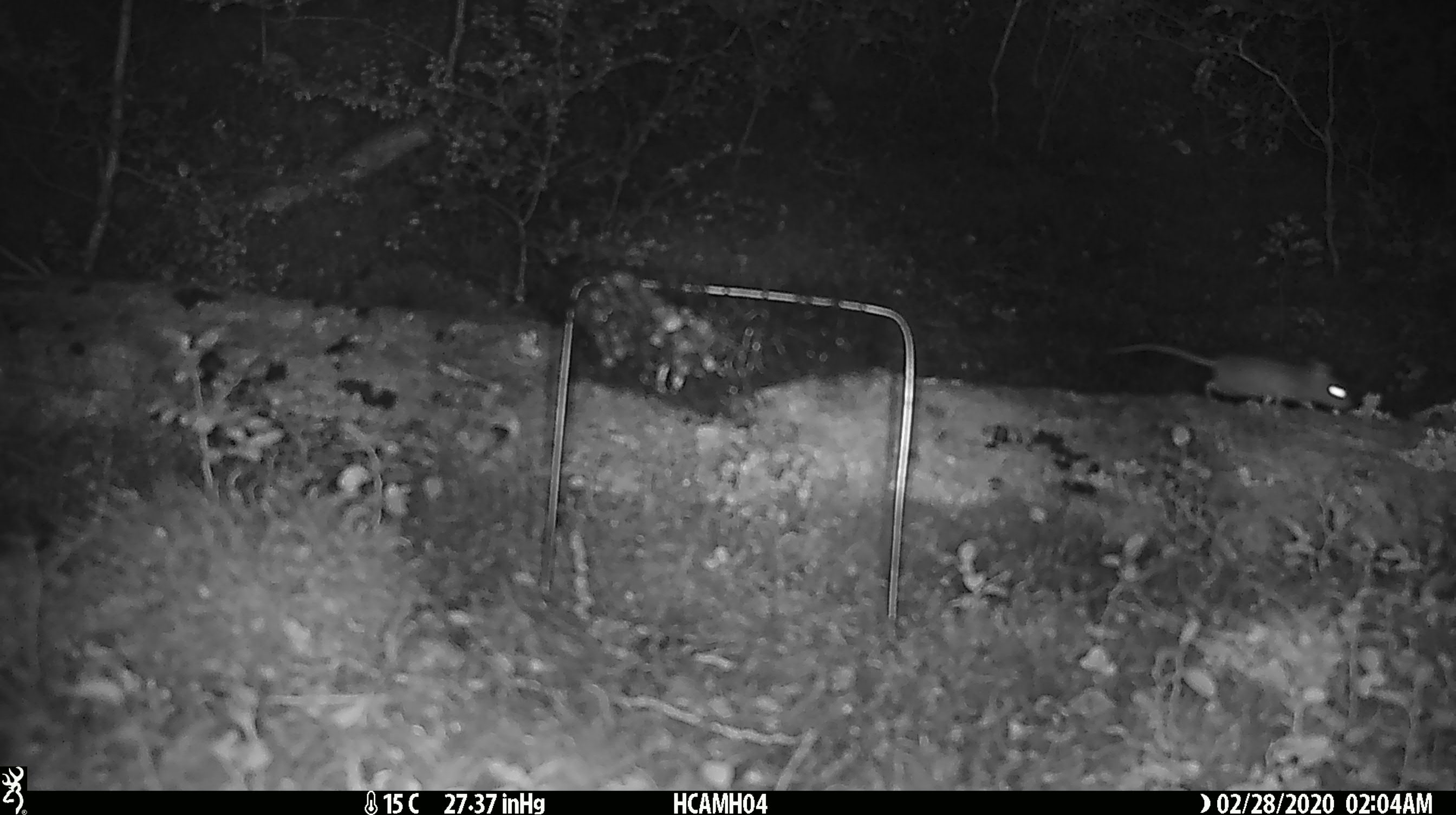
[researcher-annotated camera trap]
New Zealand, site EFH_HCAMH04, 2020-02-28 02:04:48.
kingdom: Animalia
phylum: Chordata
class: Mammalia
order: Rodentia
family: Muridae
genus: Mus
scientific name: Mus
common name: mouse